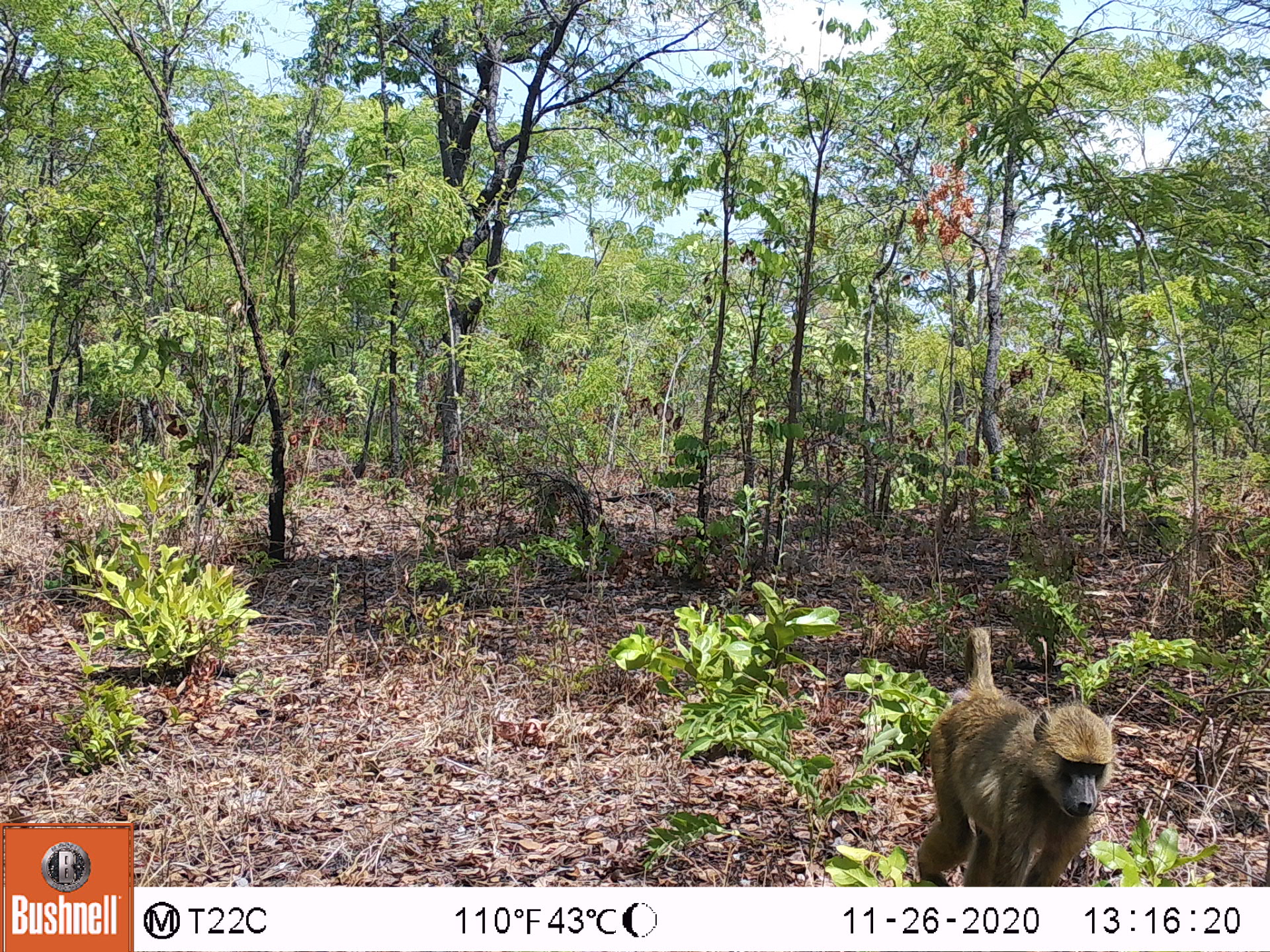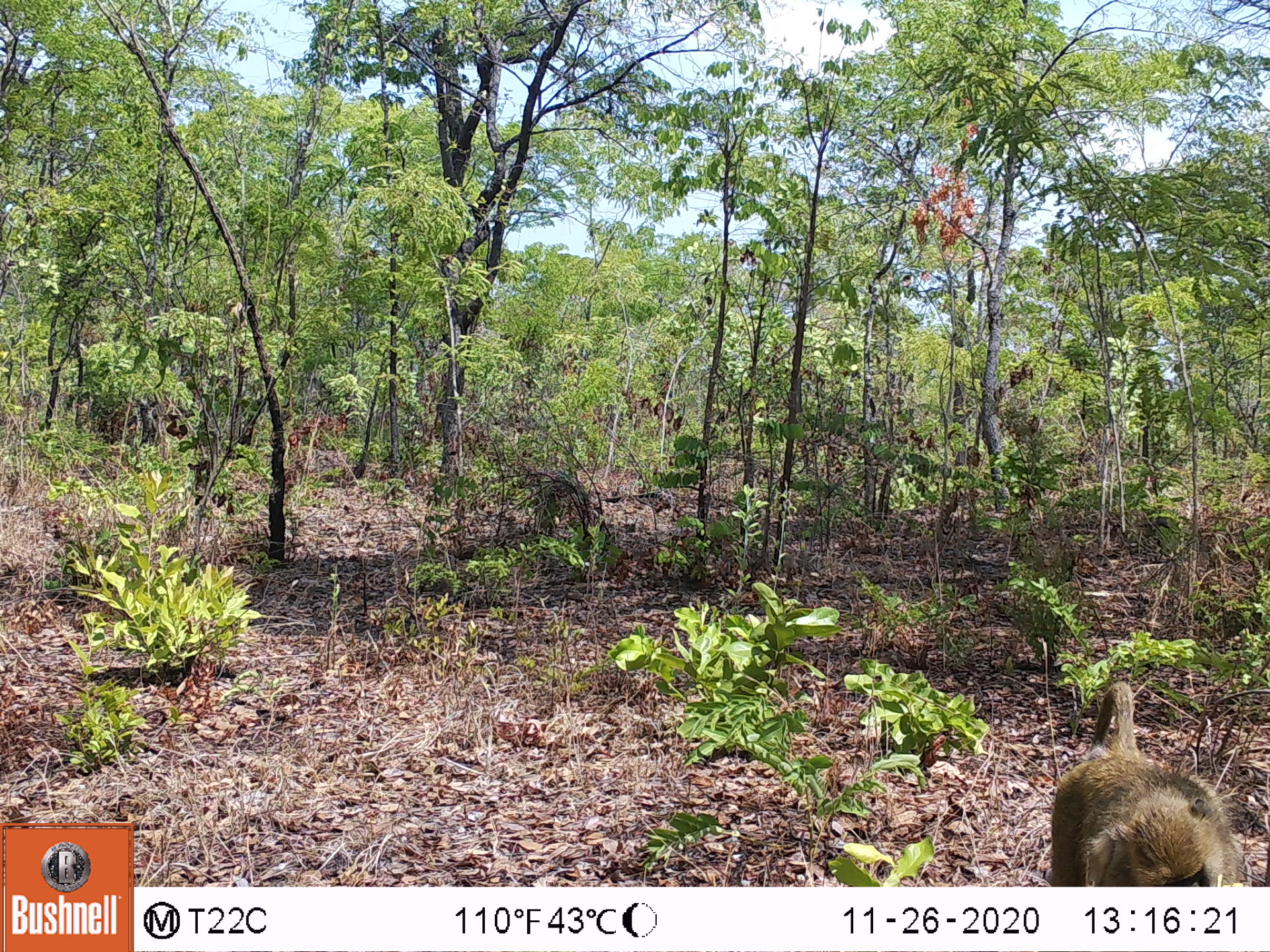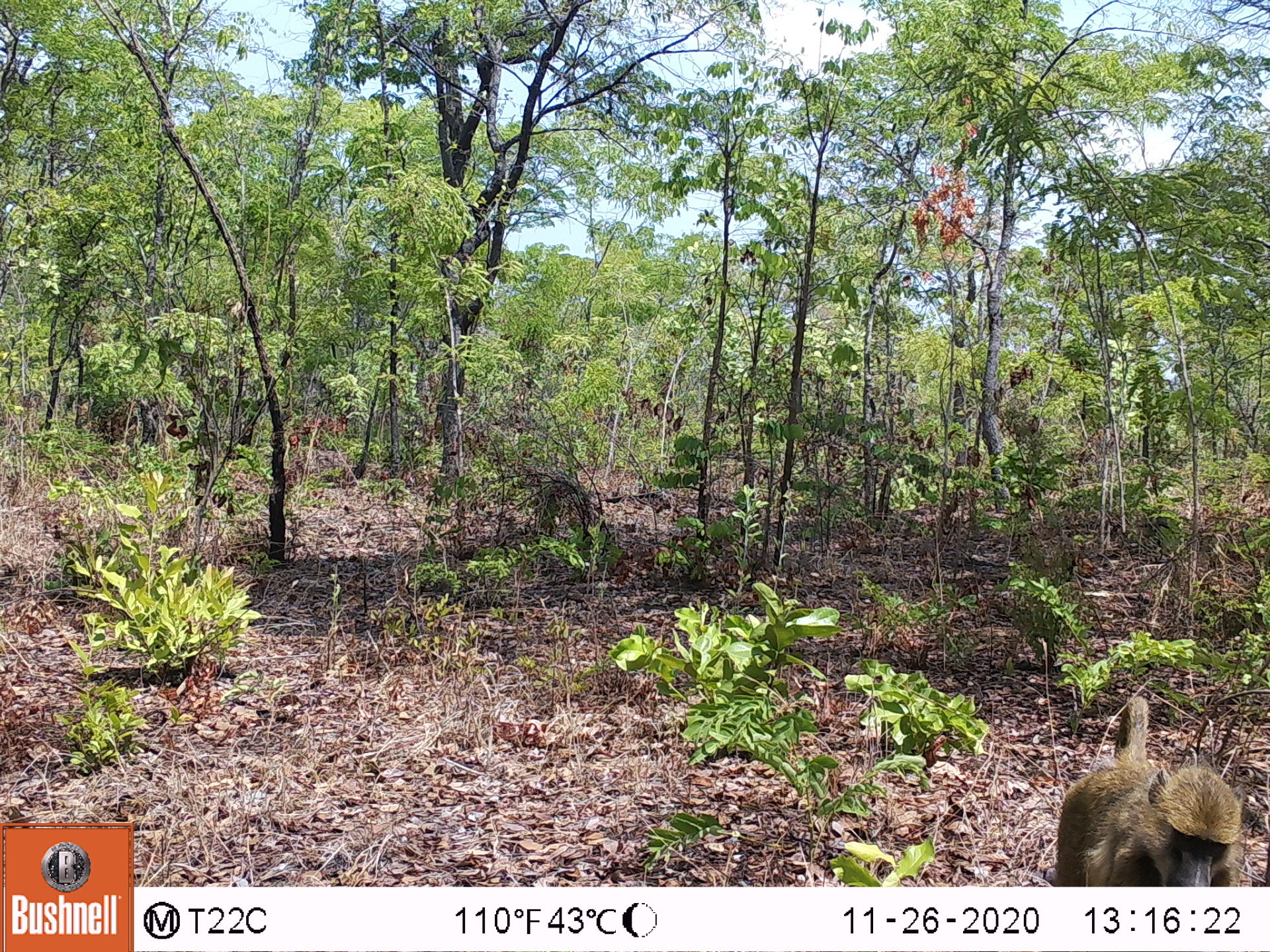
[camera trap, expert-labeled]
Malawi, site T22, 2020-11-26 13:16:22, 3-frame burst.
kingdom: Animalia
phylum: Chordata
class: Mammalia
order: Primates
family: Cercopithecidae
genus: Papio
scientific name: Papio cynocephalus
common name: yellow baboon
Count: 1.